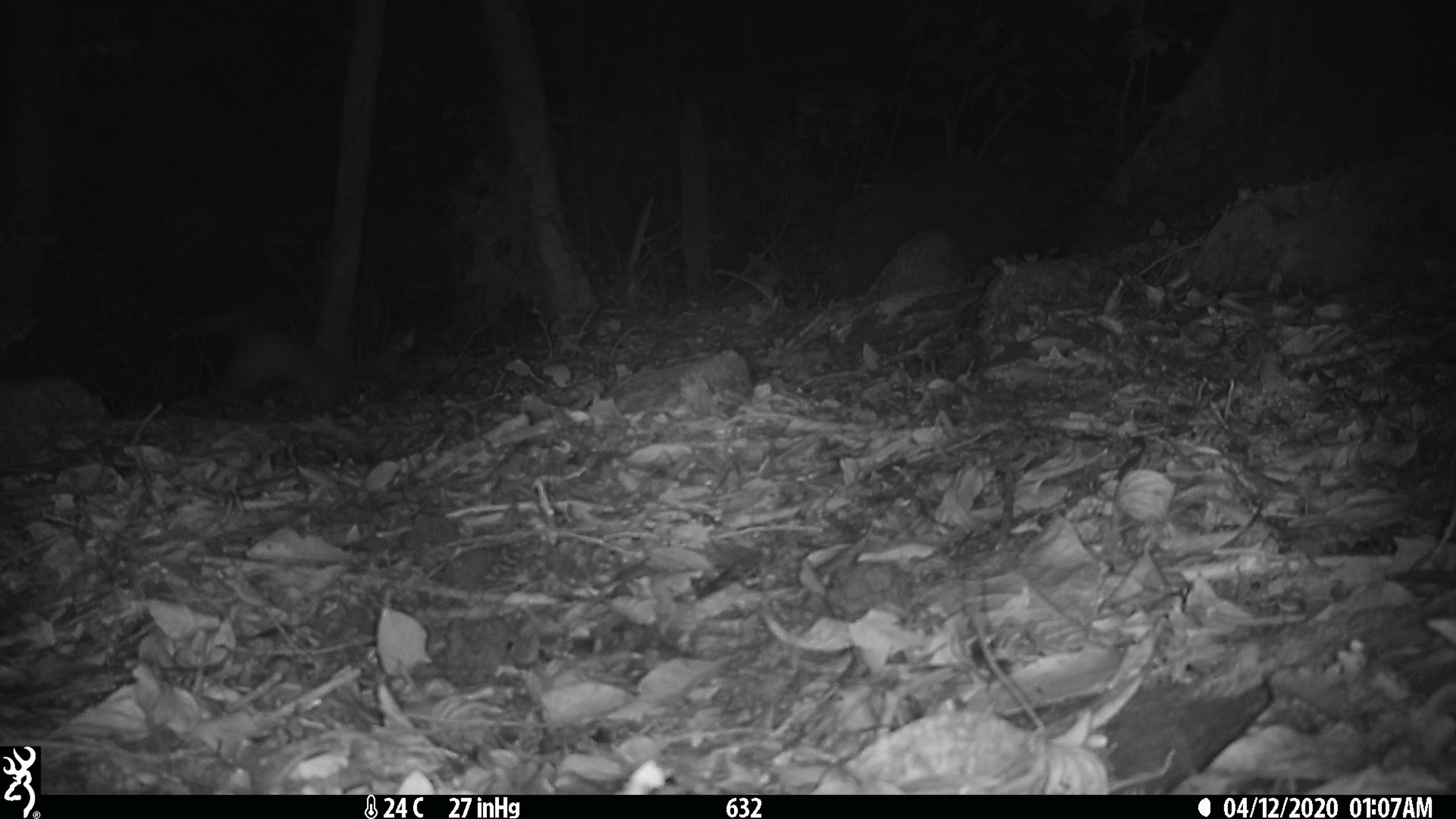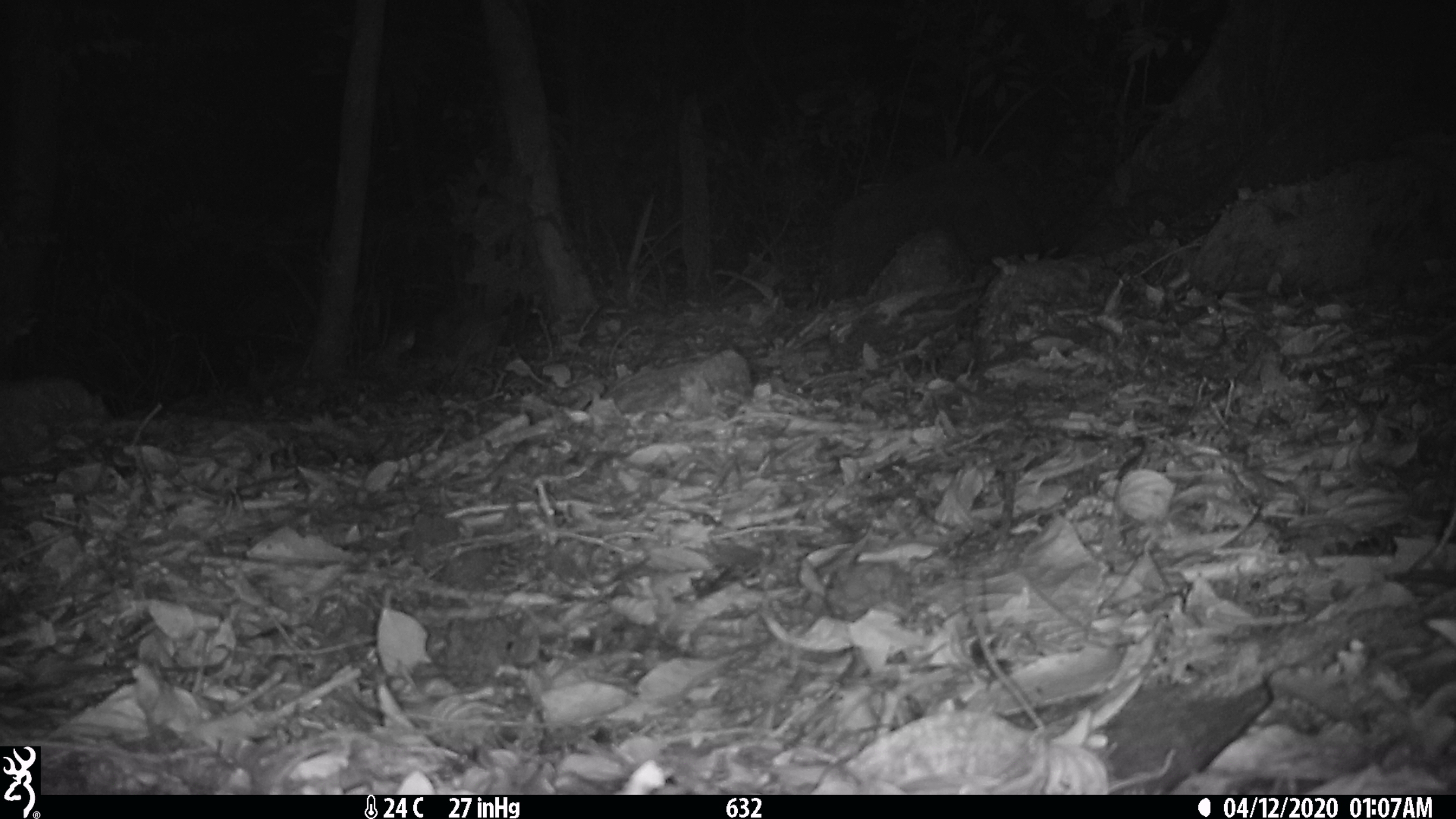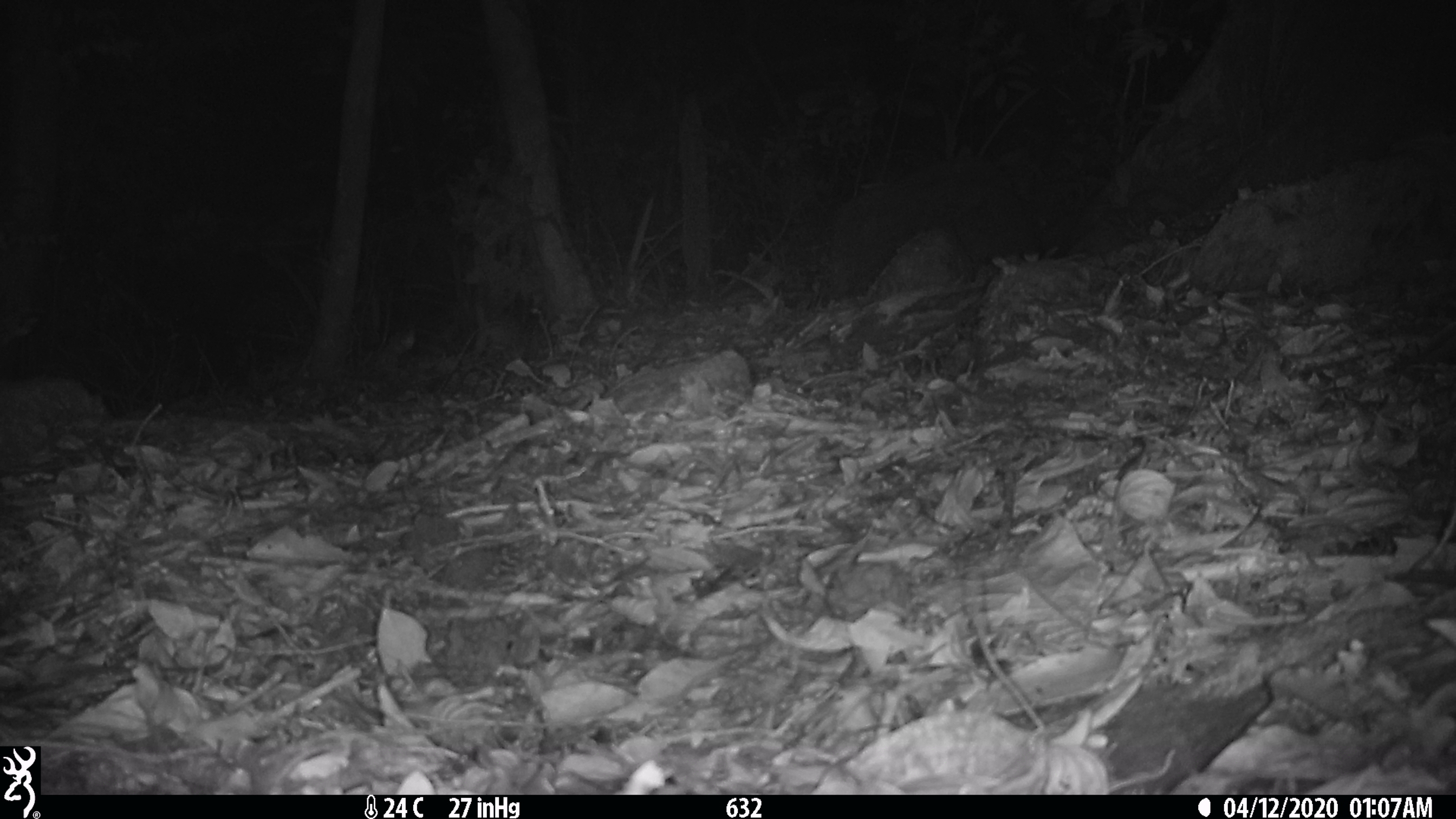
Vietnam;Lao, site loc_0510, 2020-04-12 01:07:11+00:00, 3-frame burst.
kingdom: Animalia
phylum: Chordata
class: Mammalia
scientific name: Mammalia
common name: mammal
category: unidentified small mammal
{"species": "unidentified small mammal (mammal) (Mammalia)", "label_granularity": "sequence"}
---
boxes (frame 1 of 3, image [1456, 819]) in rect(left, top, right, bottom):
unidentified small mammal: rect(218, 328, 340, 416)